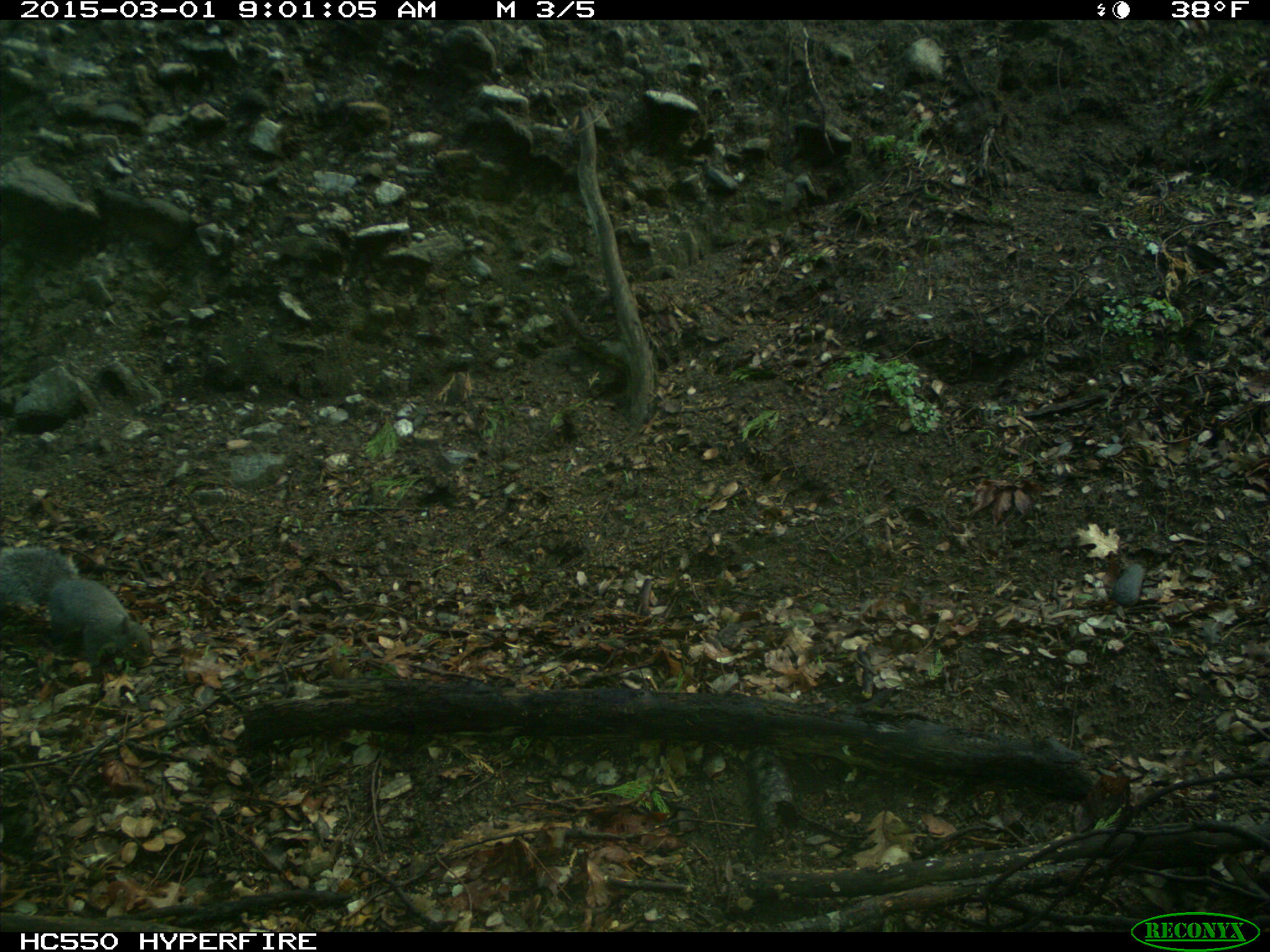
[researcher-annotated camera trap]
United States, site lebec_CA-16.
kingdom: Animalia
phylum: Chordata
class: Mammalia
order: Rodentia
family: Sciuridae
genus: Sciurus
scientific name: Sciurus carolinensis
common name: eastern gray squirrel